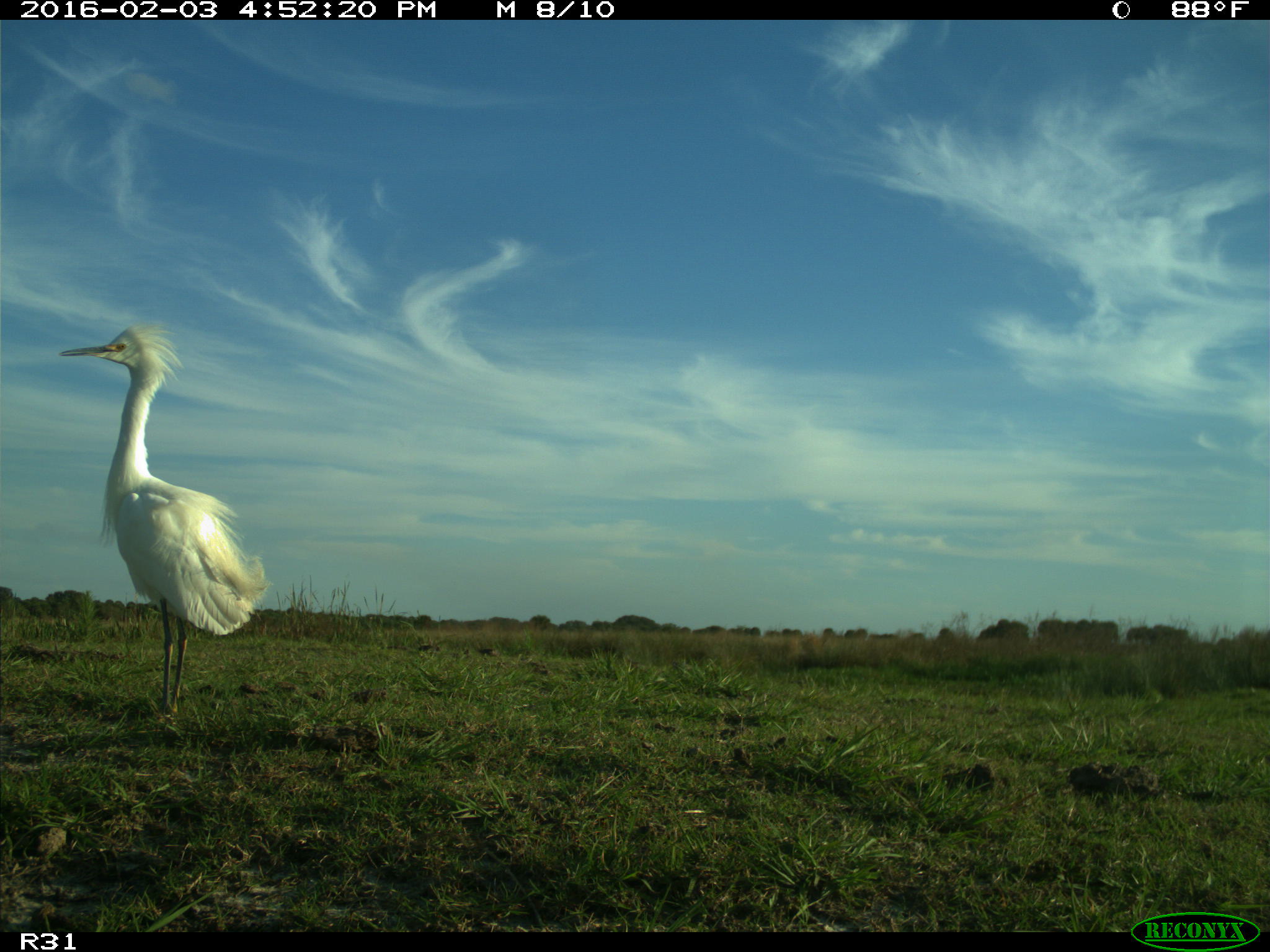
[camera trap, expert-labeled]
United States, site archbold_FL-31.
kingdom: Animalia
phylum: Chordata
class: Aves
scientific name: Aves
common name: birds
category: unidentified bird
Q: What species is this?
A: Unidentified bird (birds) (Aves).